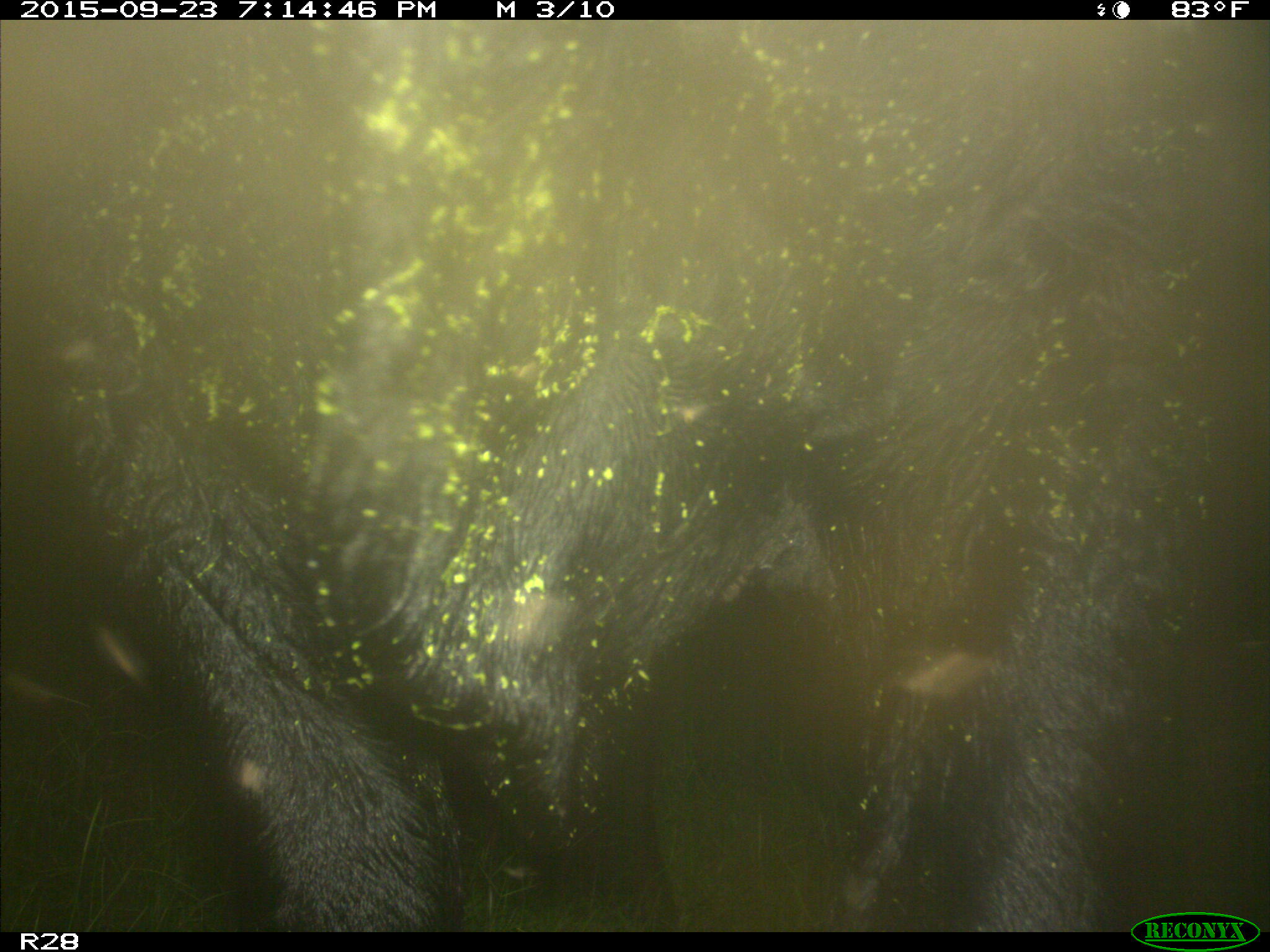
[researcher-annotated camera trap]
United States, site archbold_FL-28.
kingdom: Animalia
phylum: Chordata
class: Mammalia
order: Artiodactyla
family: Bovidae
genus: Bos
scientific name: Bos taurus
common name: domestic cow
Bos taurus (domestic cow).